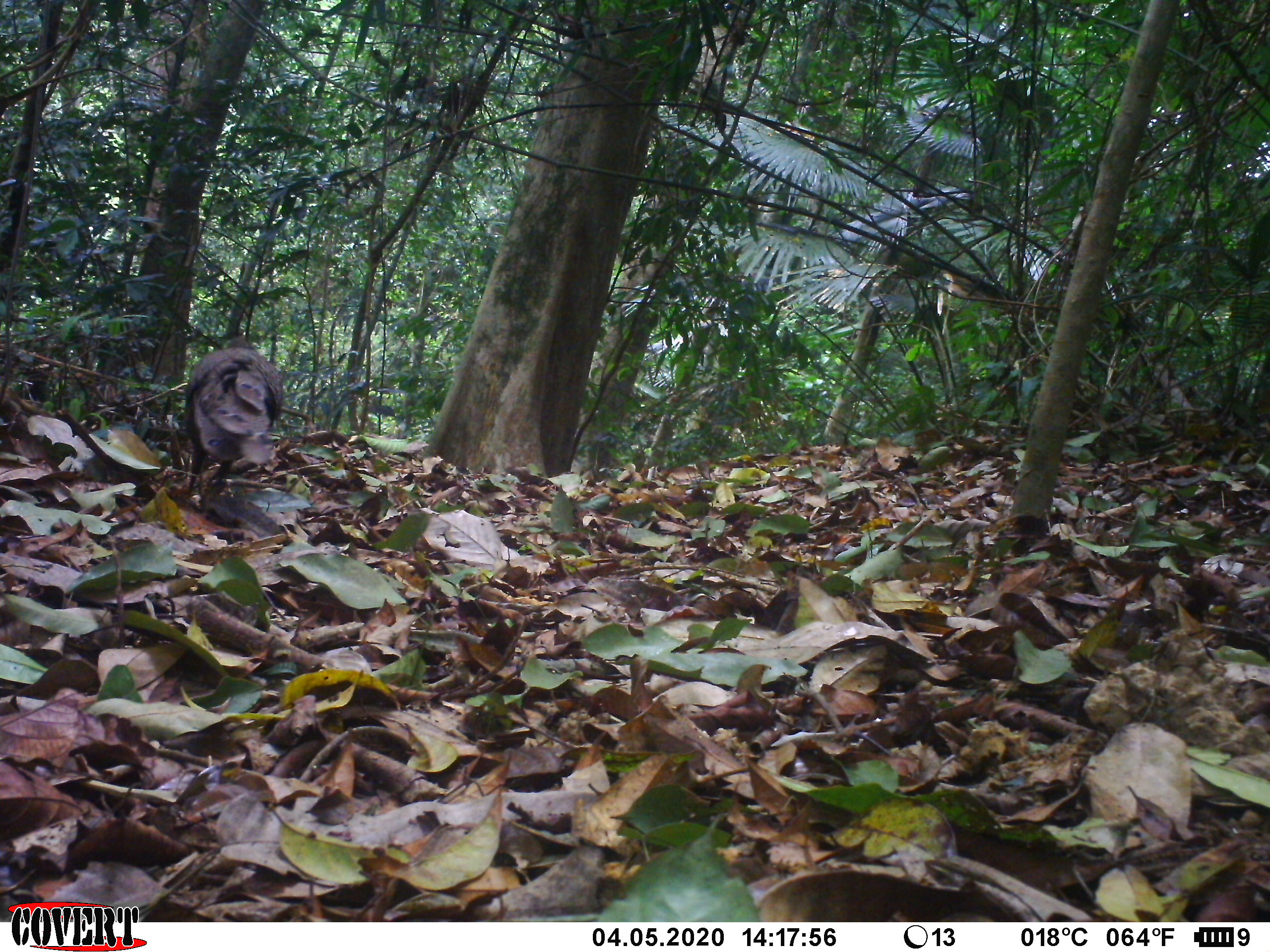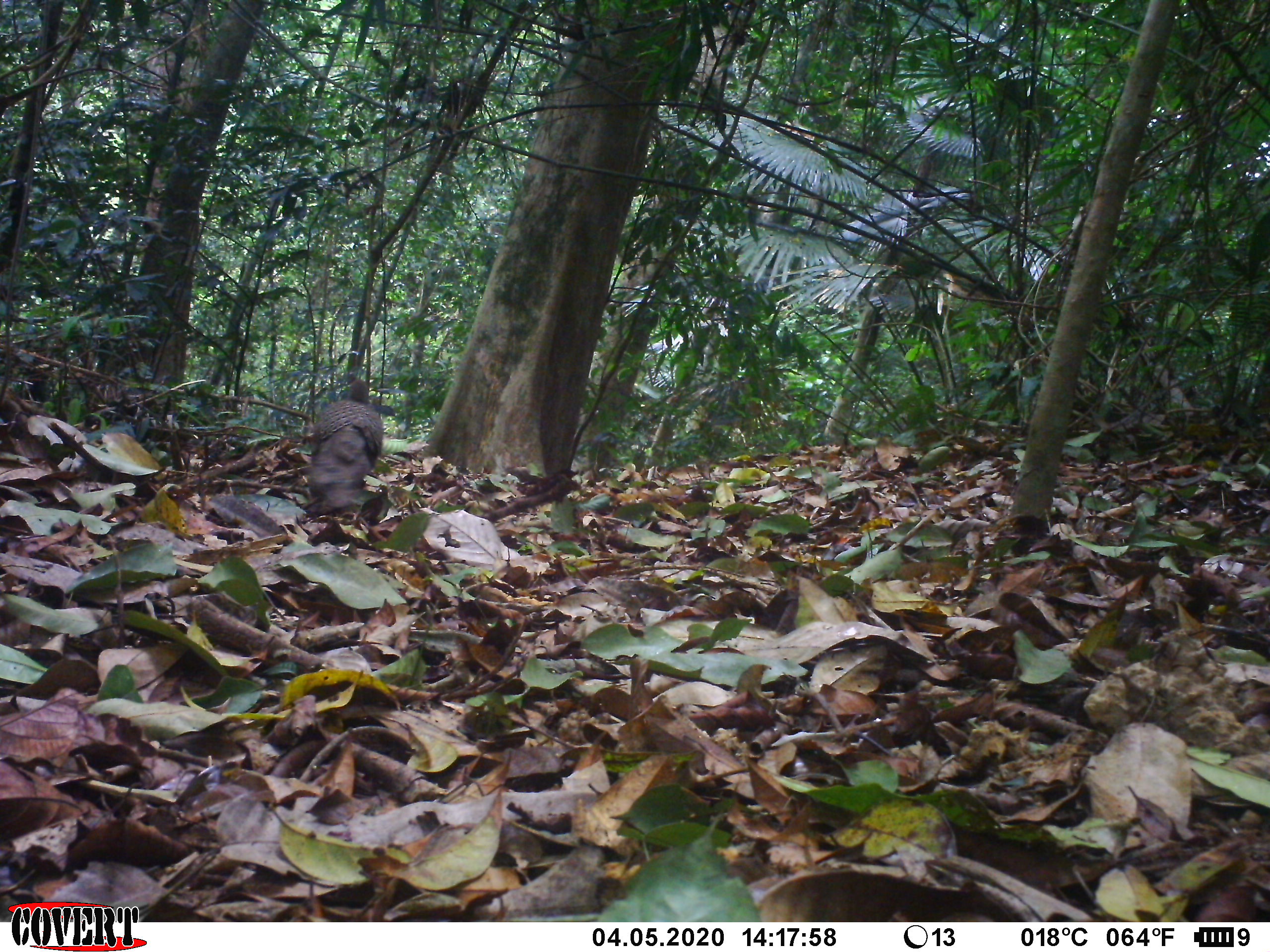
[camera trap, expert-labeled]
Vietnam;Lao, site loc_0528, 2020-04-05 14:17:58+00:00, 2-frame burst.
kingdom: Animalia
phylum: Chordata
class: Aves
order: Galliformes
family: Phasianidae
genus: Polyplectron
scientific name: Polyplectron bicalcaratum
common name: gray peacock-pheasant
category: grey peacock pheasant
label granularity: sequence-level